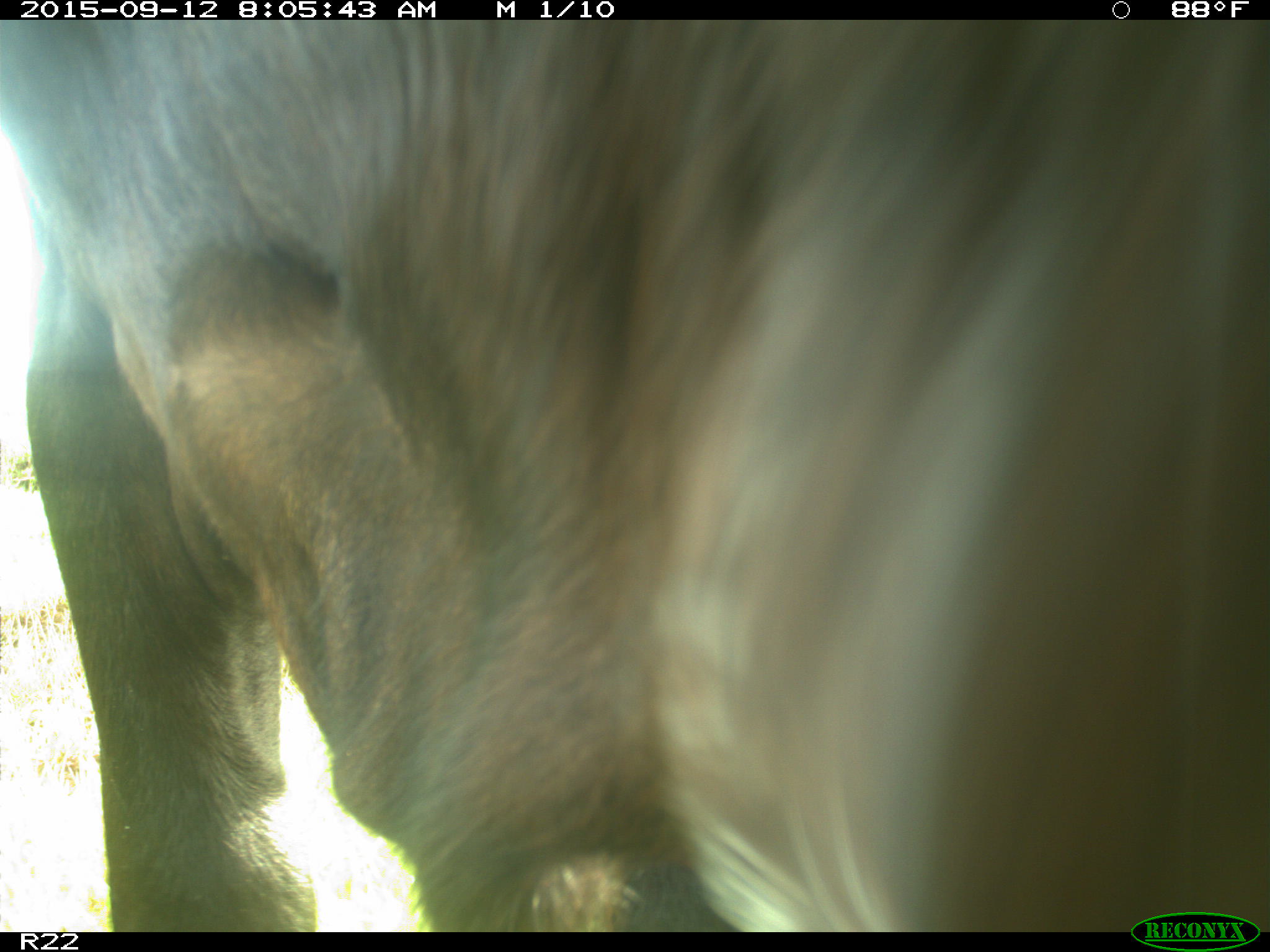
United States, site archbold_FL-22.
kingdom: Animalia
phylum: Chordata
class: Mammalia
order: Artiodactyla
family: Bovidae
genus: Bos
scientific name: Bos taurus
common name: domestic cow